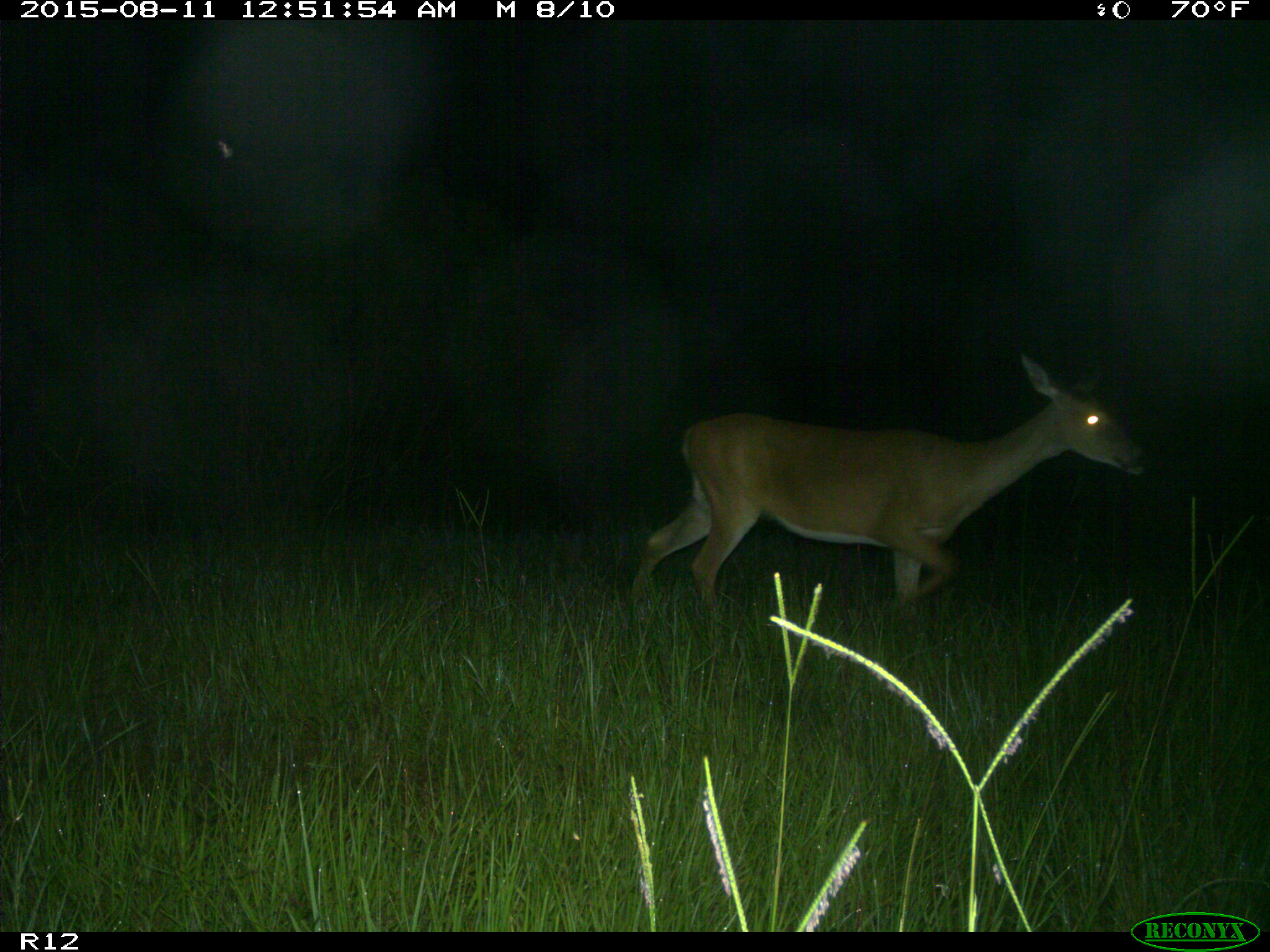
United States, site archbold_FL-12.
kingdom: Animalia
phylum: Chordata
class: Mammalia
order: Artiodactyla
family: Cervidae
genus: Odocoileus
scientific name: Odocoileus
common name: deer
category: unidentified deer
Unidentified deer (deer) (Odocoileus).